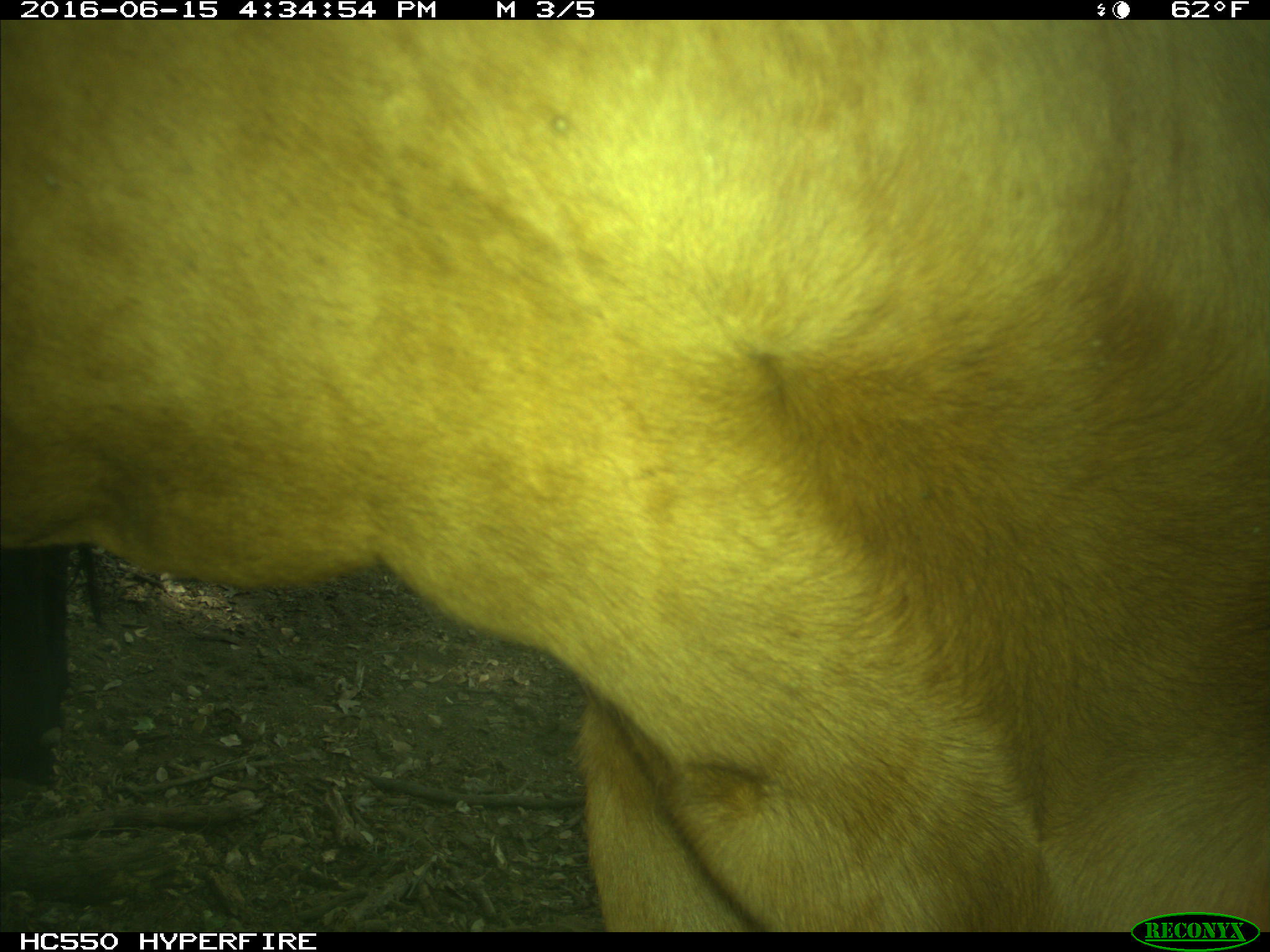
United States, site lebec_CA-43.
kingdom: Animalia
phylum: Chordata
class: Mammalia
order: Artiodactyla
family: Bovidae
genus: Bos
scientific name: Bos taurus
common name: domestic cow